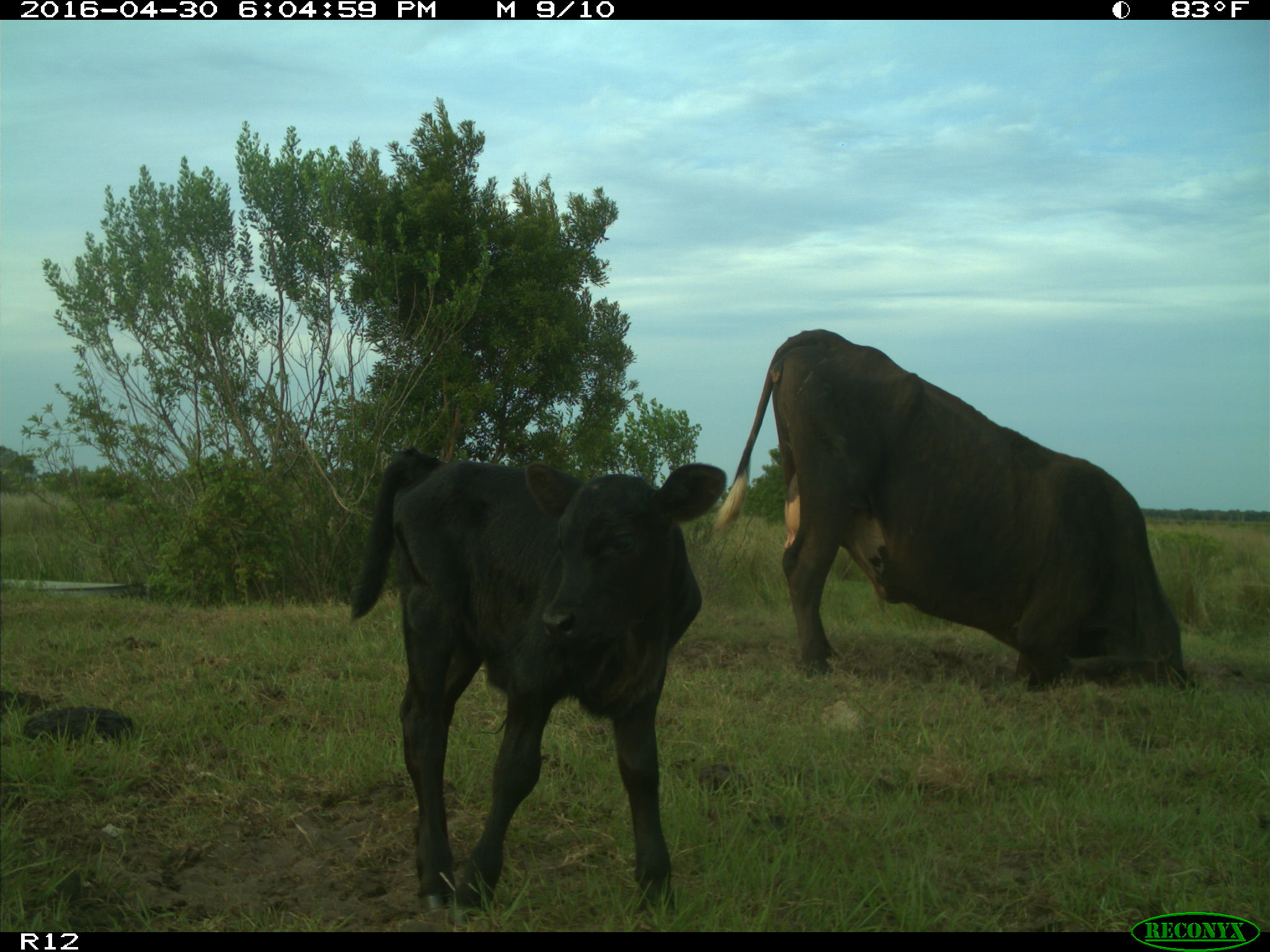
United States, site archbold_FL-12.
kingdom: Animalia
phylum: Chordata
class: Mammalia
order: Artiodactyla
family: Bovidae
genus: Bos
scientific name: Bos taurus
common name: domestic cow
Bos taurus (domestic cow).